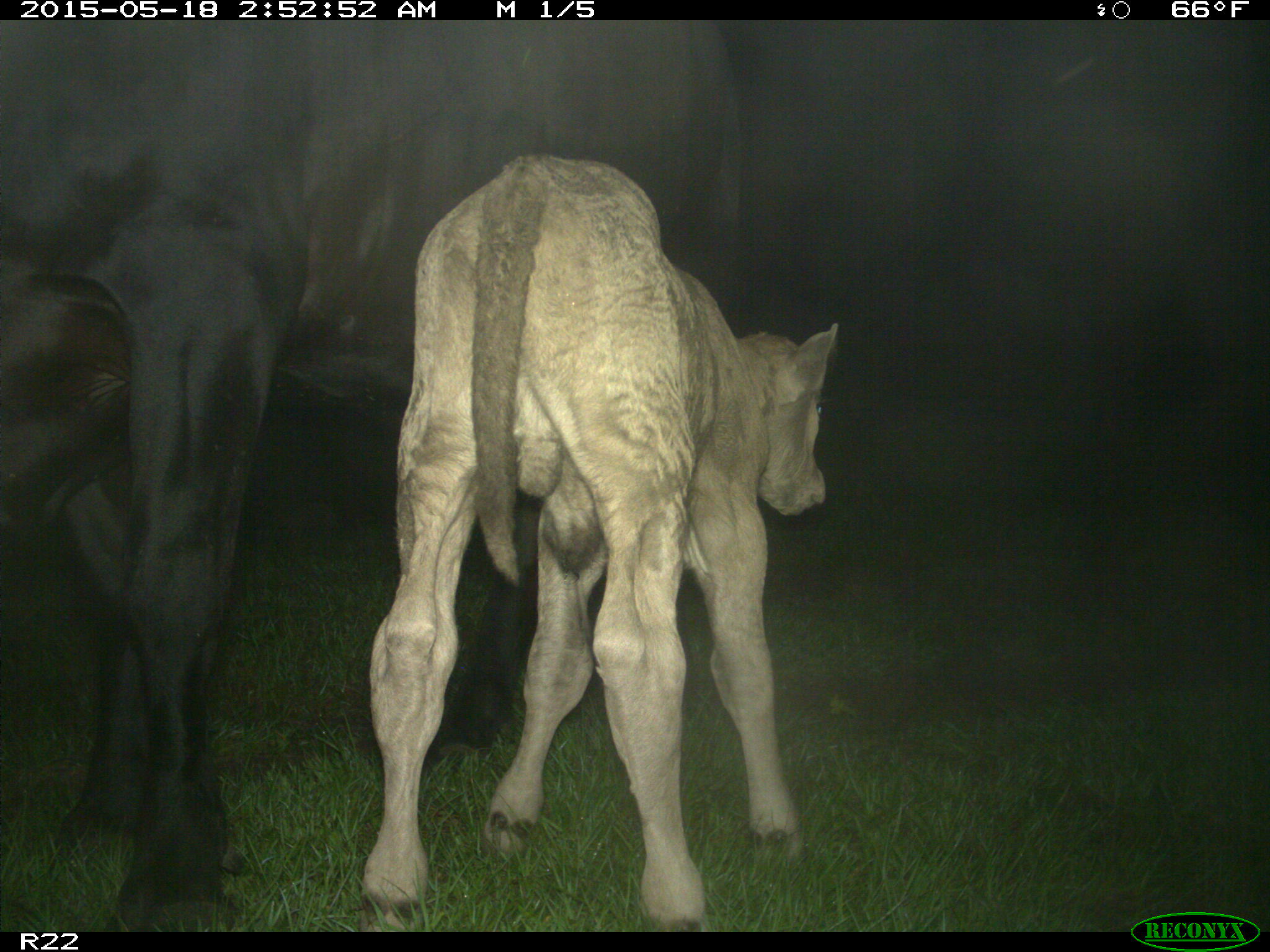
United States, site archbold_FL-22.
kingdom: Animalia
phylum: Chordata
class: Mammalia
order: Artiodactyla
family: Bovidae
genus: Bos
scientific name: Bos taurus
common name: domestic cow